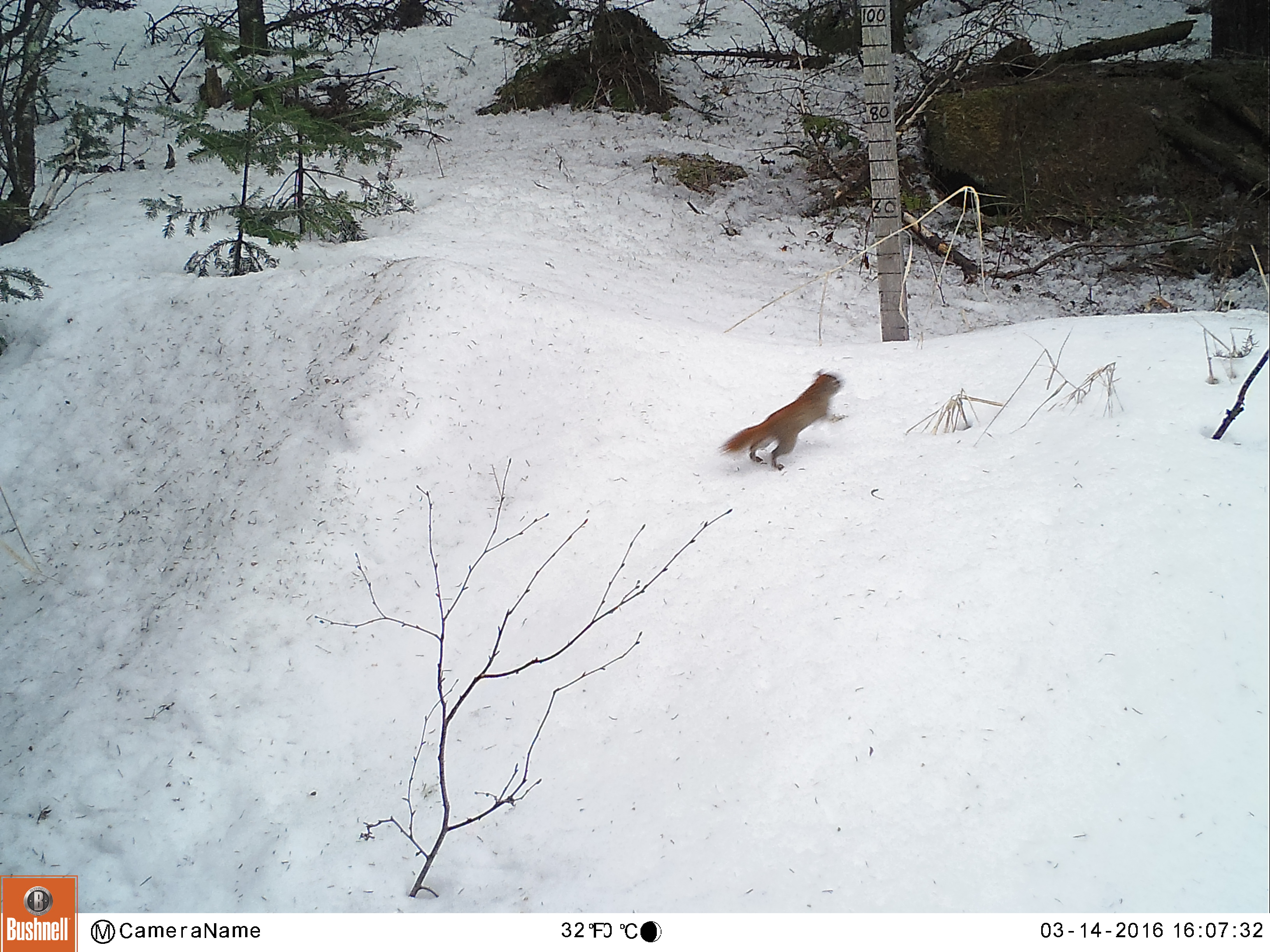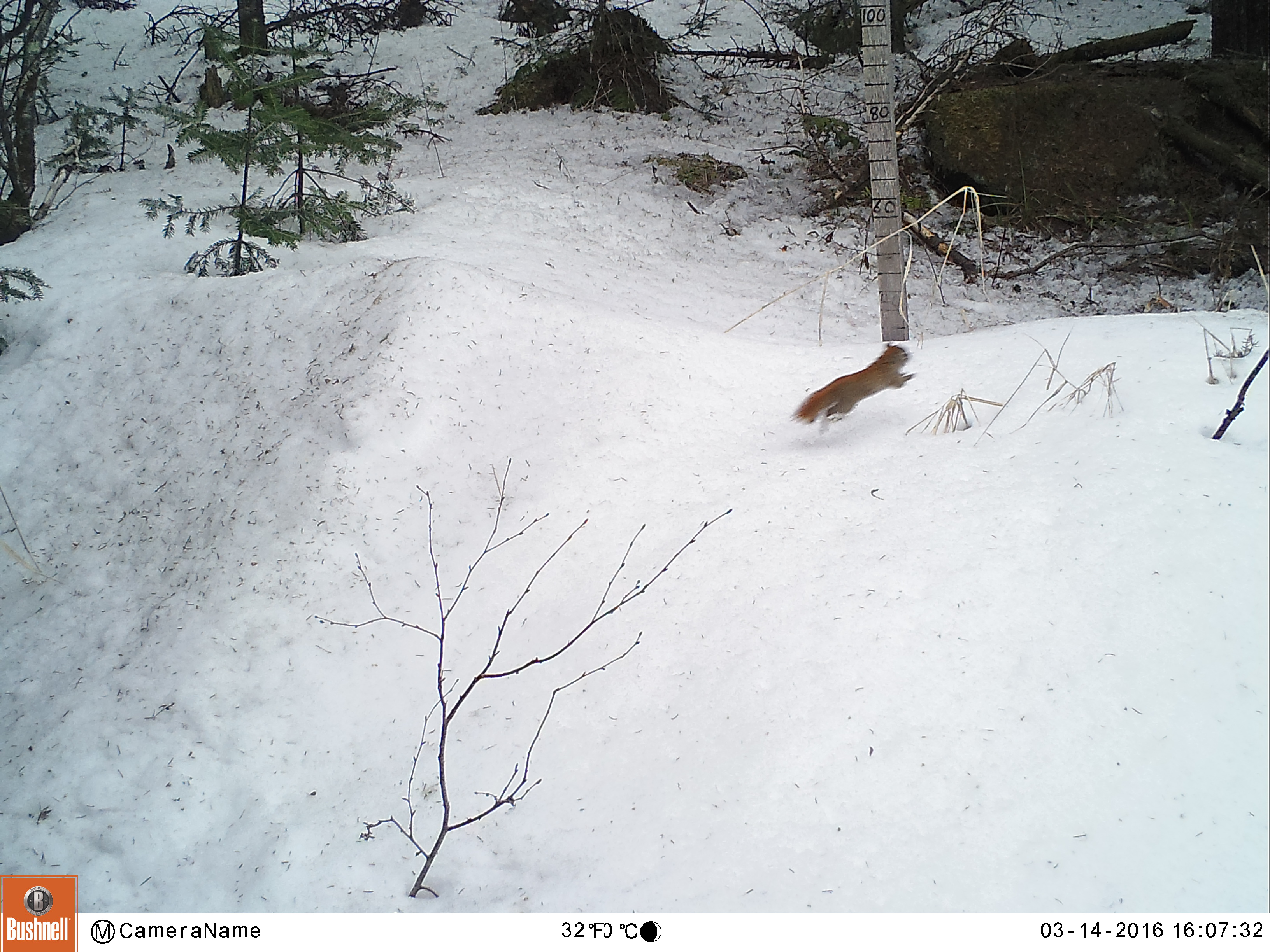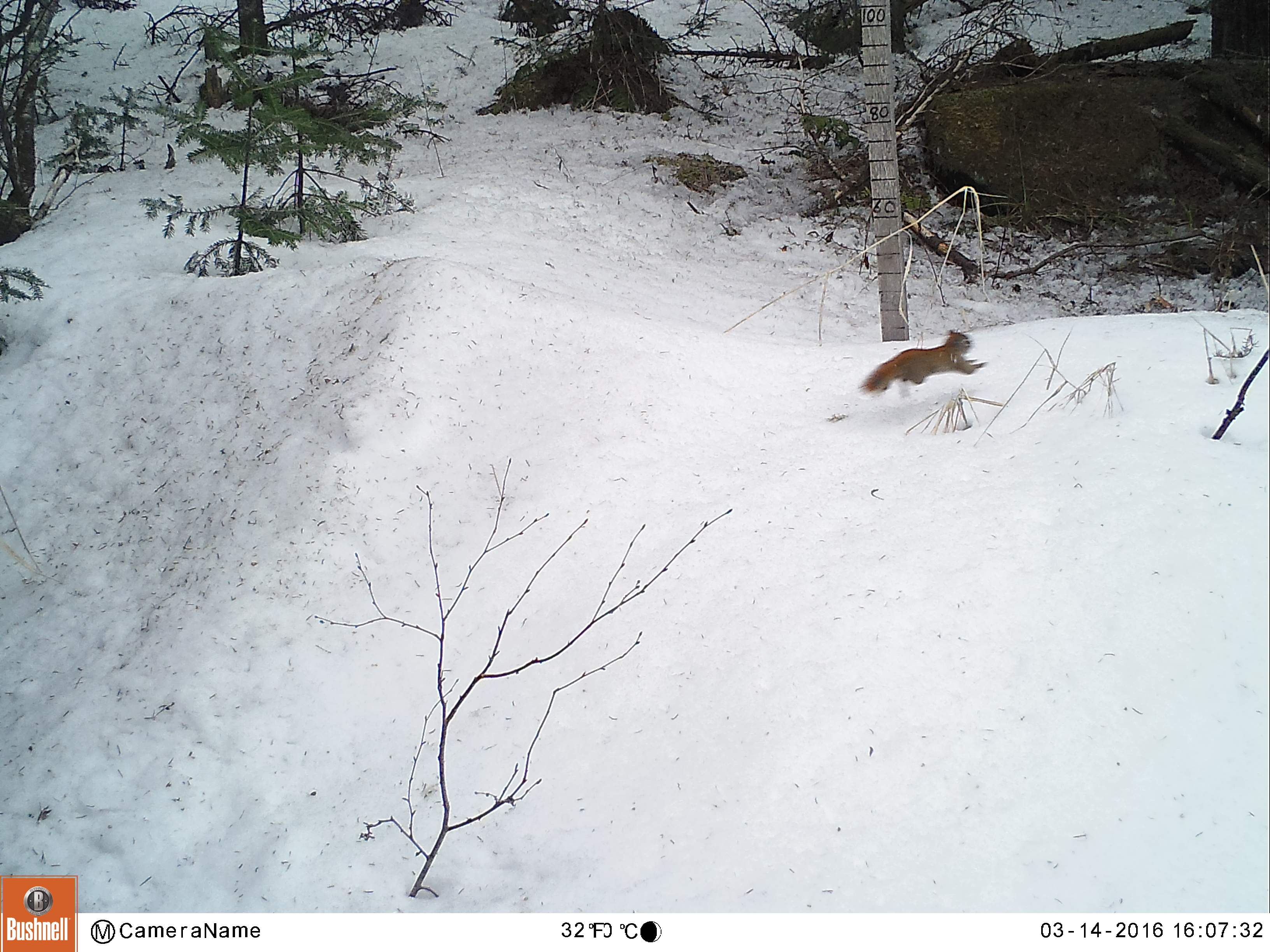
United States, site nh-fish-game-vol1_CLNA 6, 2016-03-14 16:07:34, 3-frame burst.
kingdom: Animalia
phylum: Chordata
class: Mammalia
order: Rodentia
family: Sciuridae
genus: Tamiasciurus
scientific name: Tamiasciurus hudsonicus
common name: red squirrel